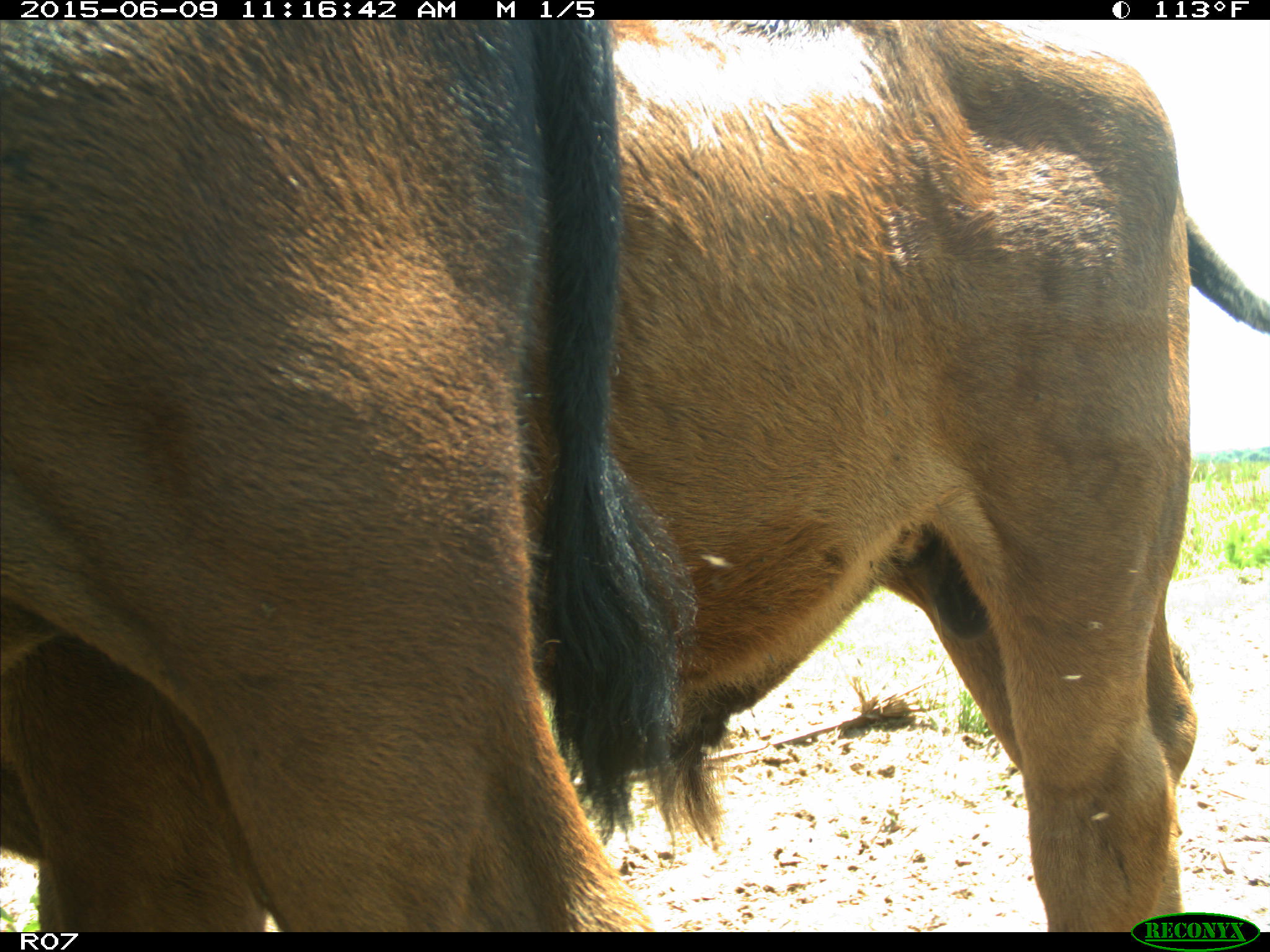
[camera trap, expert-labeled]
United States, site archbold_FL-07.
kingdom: Animalia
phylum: Chordata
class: Mammalia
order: Artiodactyla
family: Bovidae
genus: Bos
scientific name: Bos taurus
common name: domestic cow